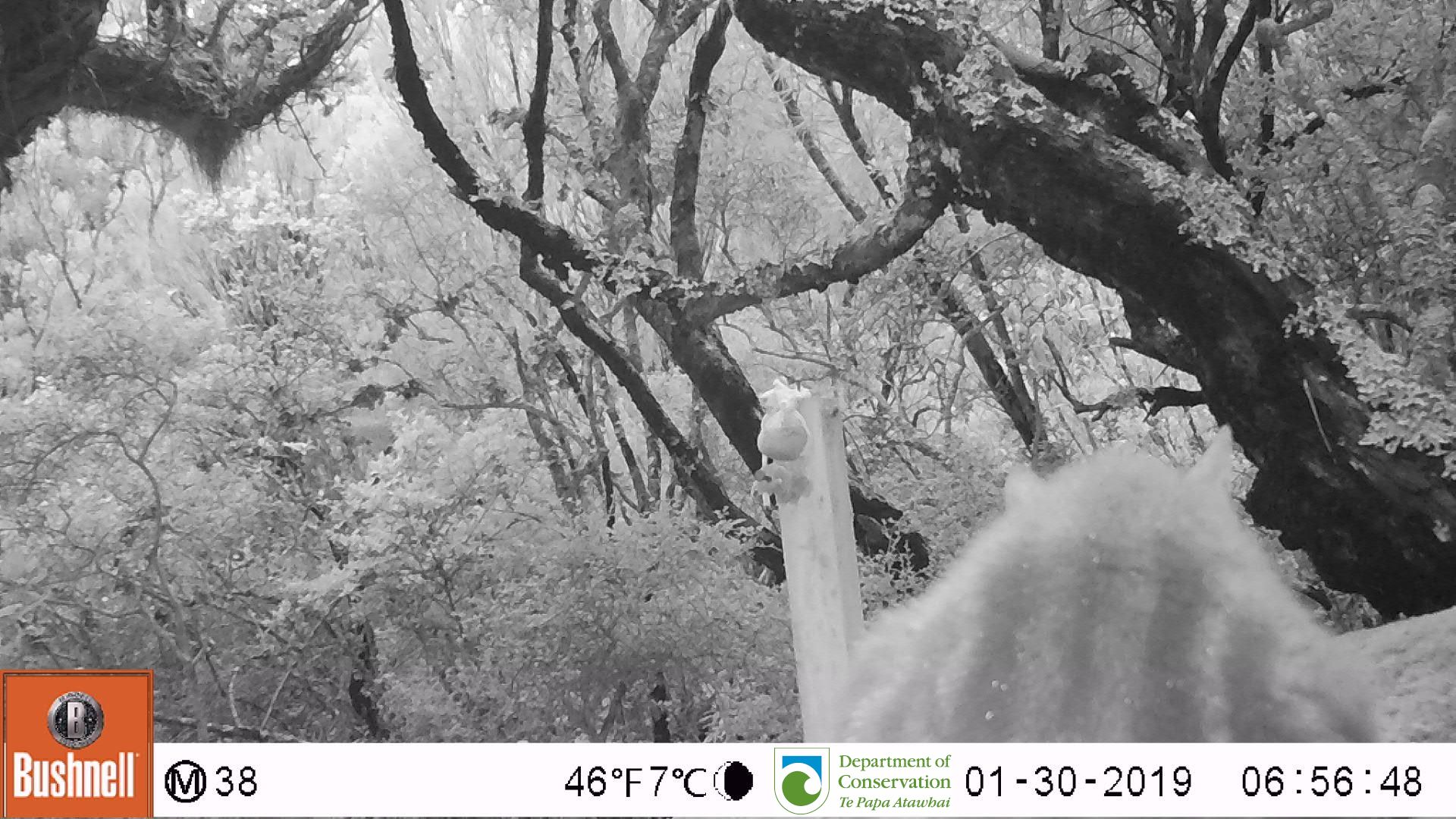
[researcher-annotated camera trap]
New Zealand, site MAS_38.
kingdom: Animalia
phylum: Chordata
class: Mammalia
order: Carnivora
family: Felidae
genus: Felis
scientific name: Felis catus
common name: domestic cat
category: cat